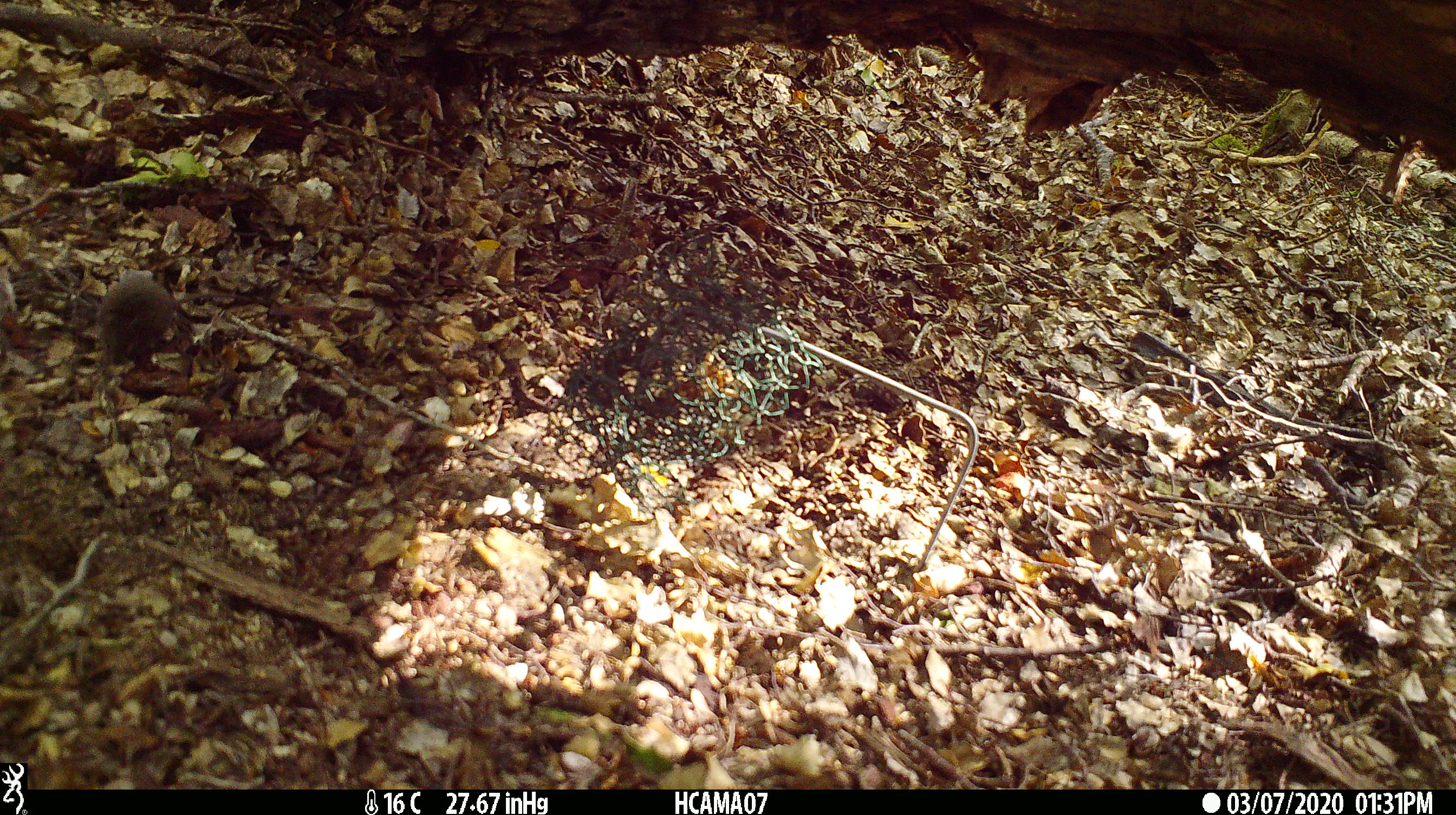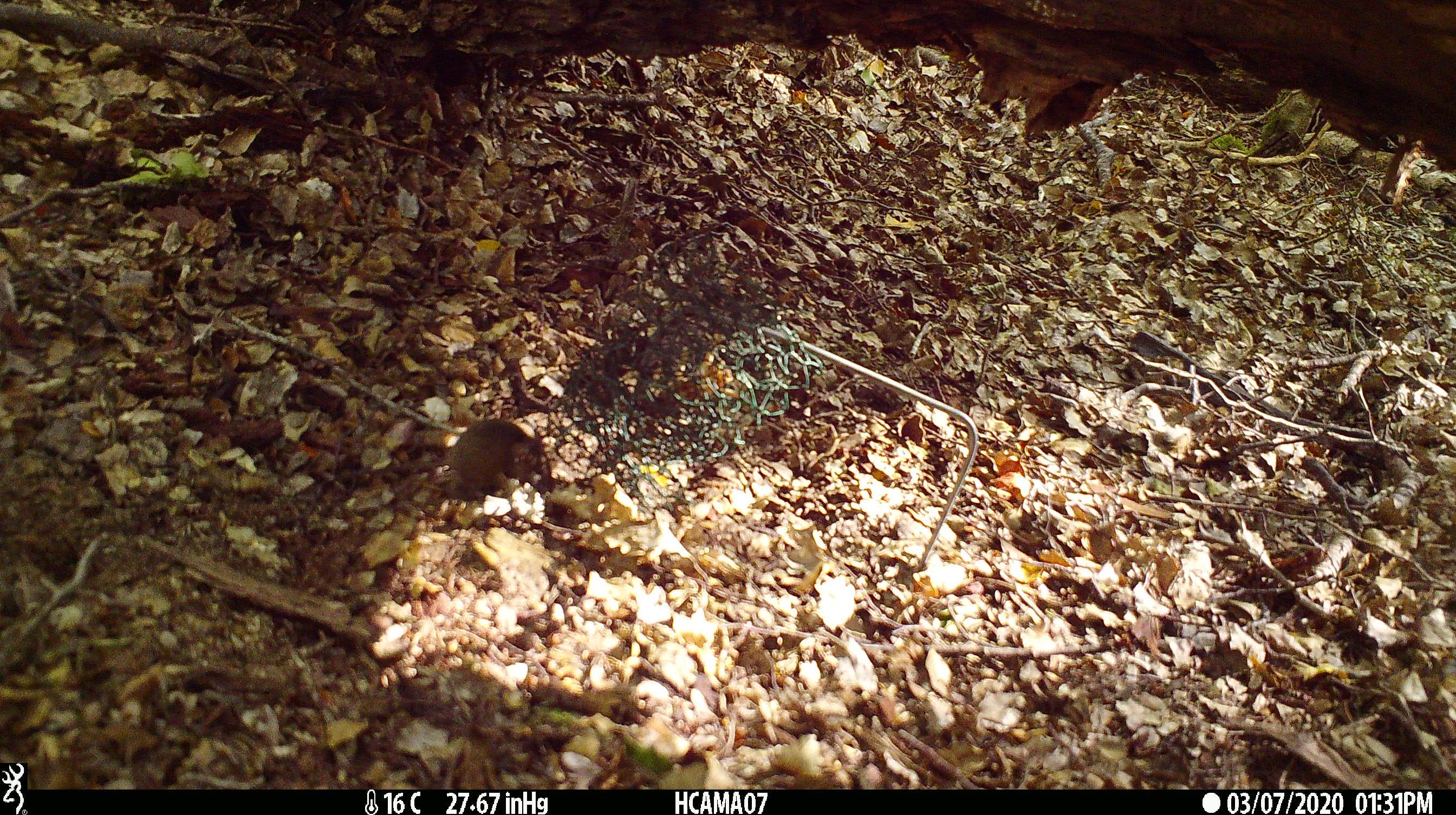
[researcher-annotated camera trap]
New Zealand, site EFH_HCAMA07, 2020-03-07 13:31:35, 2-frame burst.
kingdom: Animalia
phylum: Chordata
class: Mammalia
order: Rodentia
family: Muridae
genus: Mus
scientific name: Mus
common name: mouse